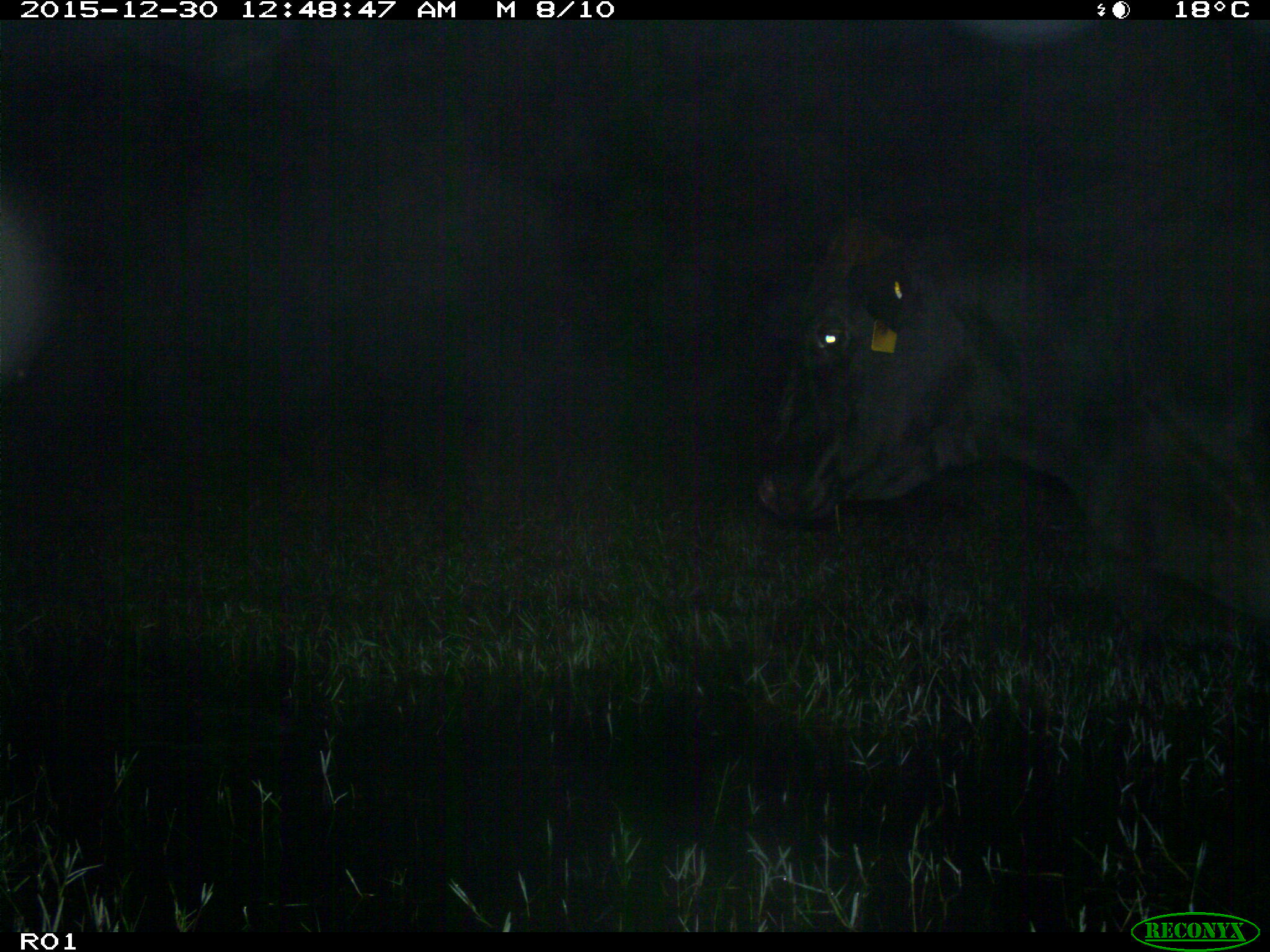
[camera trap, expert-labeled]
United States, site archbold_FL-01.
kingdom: Animalia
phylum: Chordata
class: Mammalia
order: Artiodactyla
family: Bovidae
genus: Bos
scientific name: Bos taurus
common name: domestic cow